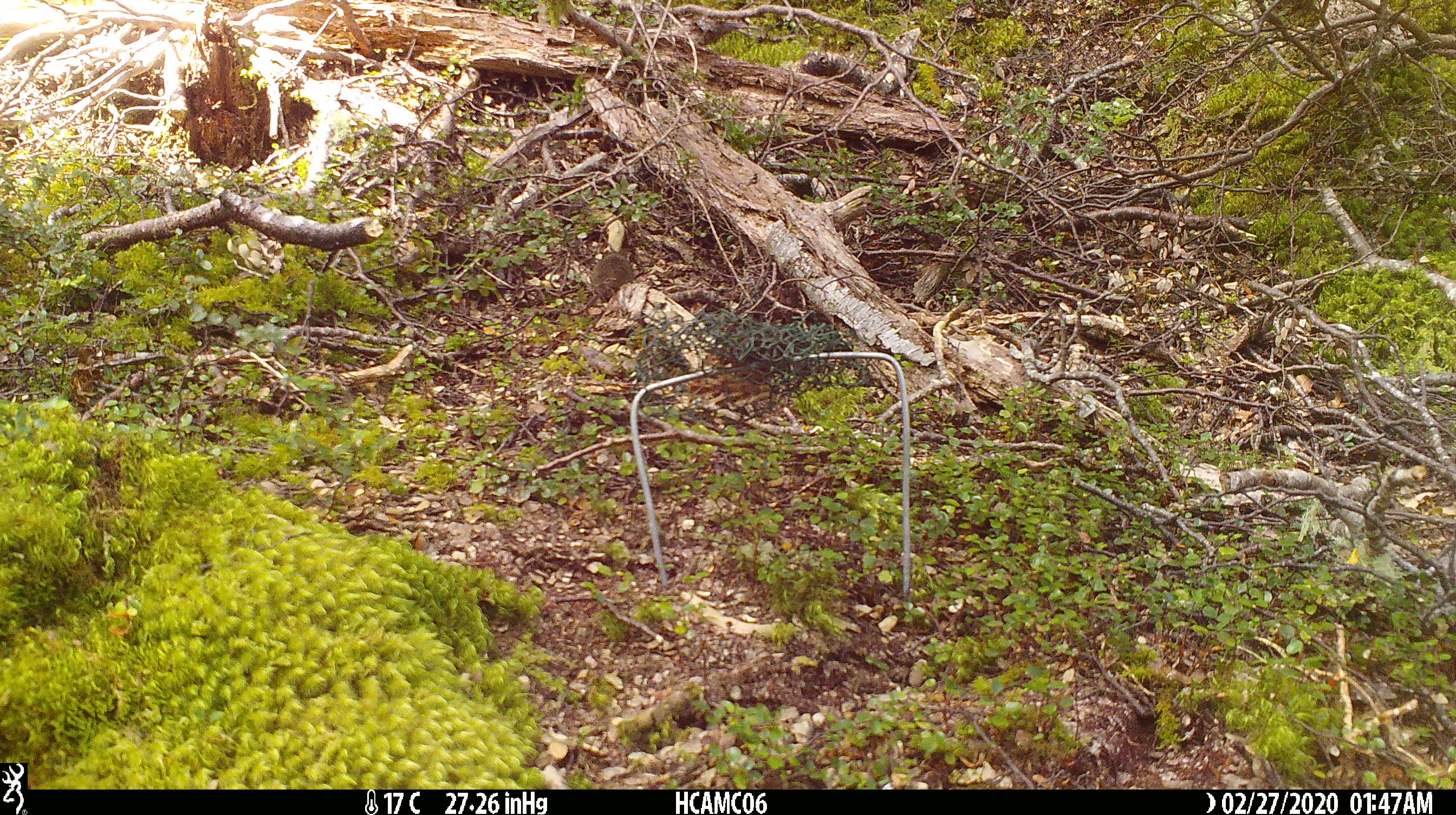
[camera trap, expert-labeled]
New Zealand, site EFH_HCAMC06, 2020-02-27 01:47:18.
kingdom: Animalia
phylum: Chordata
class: Mammalia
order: Rodentia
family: Muridae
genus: Mus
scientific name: Mus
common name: mouse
Mouse (Mus).